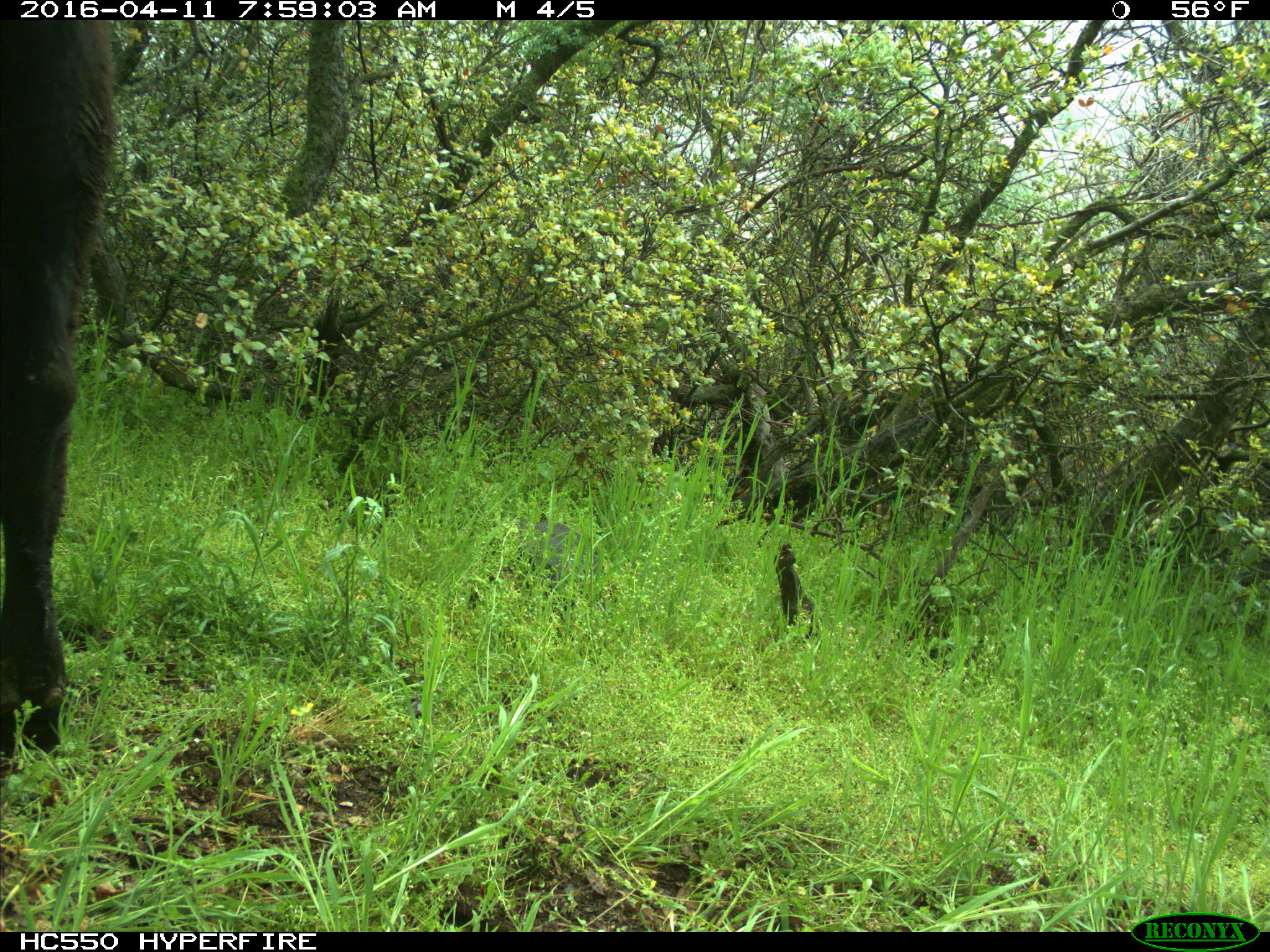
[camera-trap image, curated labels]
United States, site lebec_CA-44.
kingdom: Animalia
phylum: Chordata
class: Mammalia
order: Artiodactyla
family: Bovidae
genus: Bos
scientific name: Bos taurus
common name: domestic cow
Bos taurus (domestic cow).